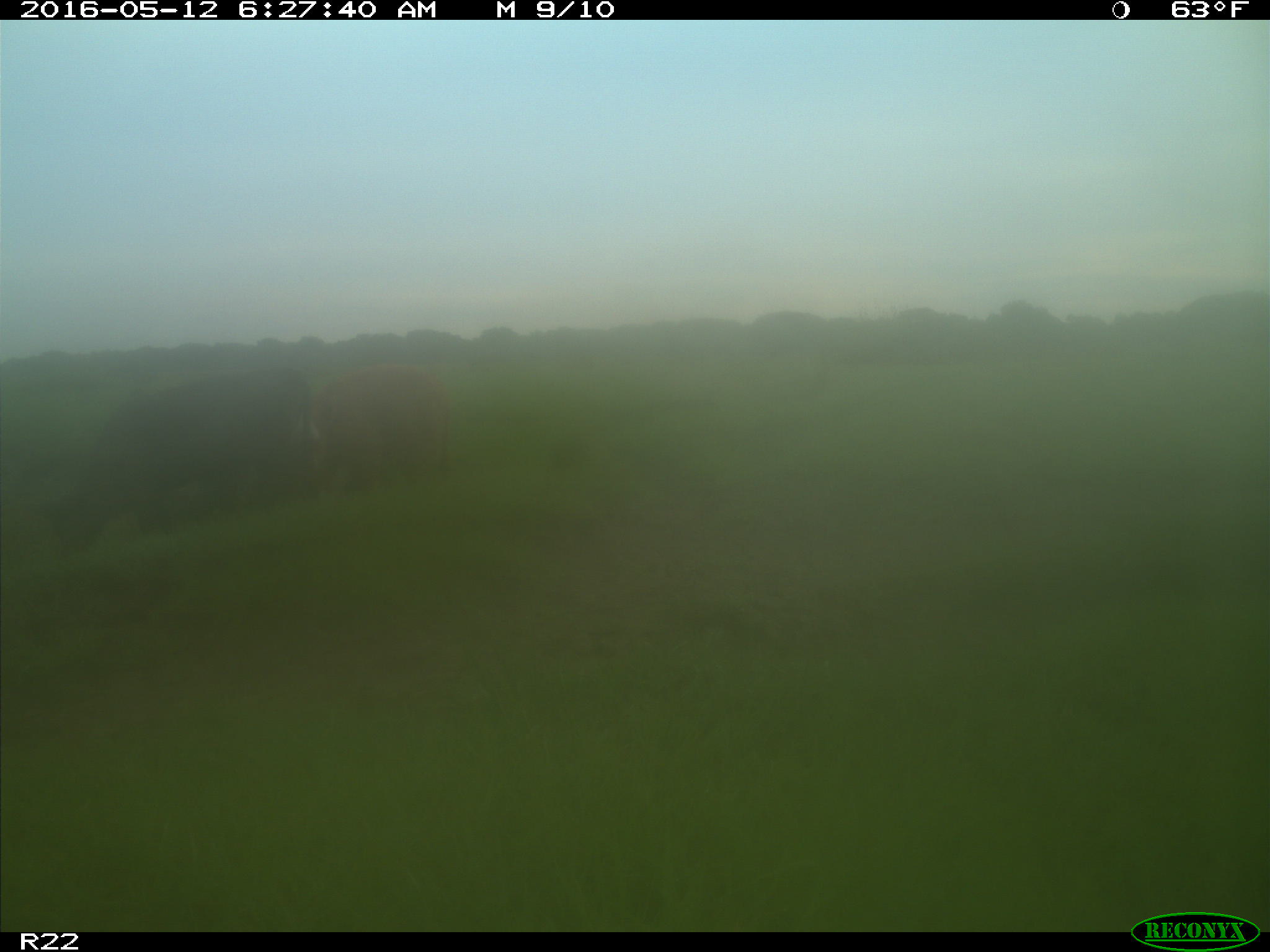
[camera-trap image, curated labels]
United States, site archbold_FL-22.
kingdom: Animalia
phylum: Chordata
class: Mammalia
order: Artiodactyla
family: Bovidae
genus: Bos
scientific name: Bos taurus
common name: domestic cow